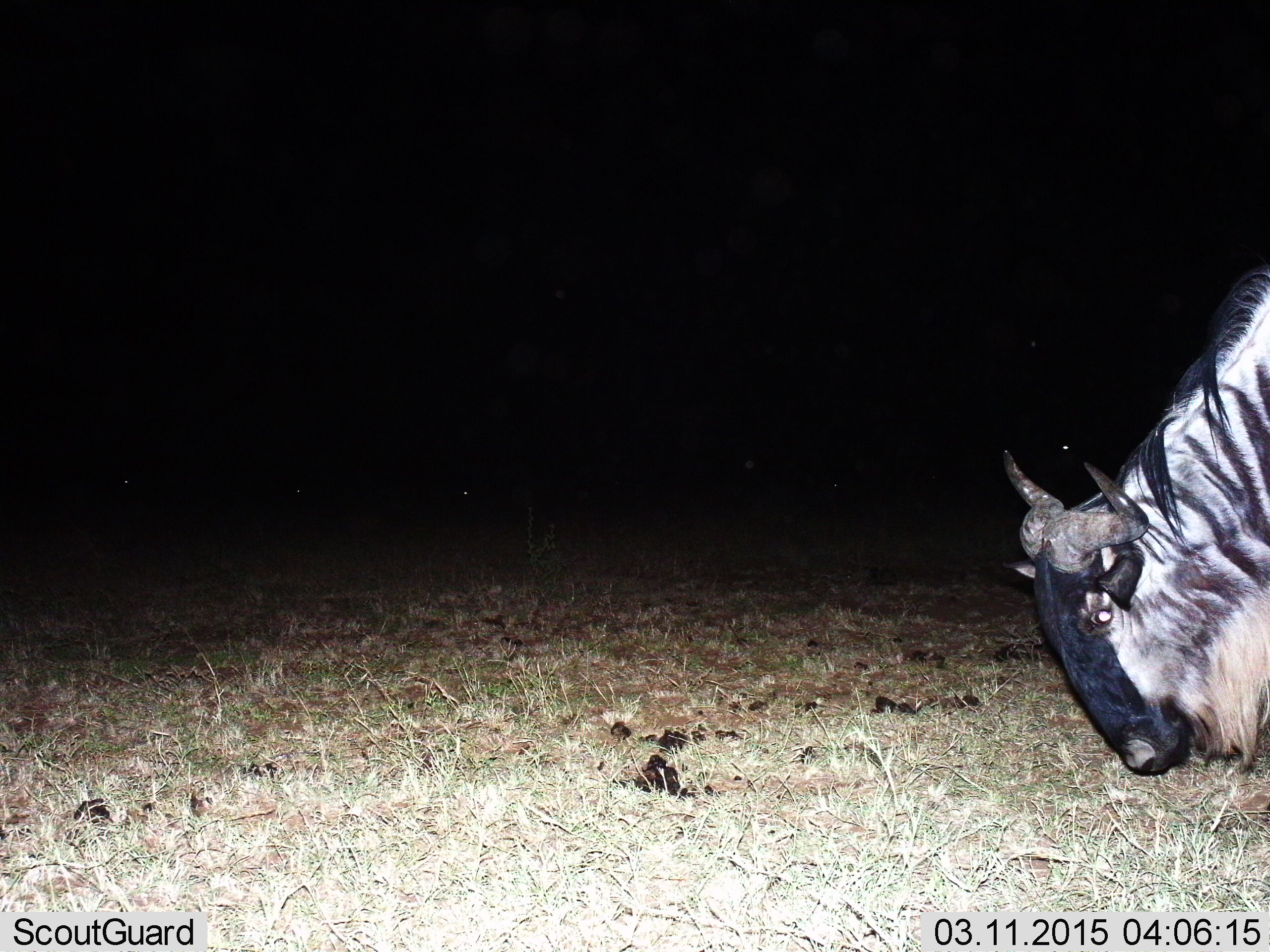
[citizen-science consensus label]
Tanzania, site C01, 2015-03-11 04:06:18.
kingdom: Animalia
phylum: Chordata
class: Mammalia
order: Artiodactyla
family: Bovidae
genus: Connochaetes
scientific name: Connochaetes taurinus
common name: blue wildebeest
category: wildebeest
Wildebeest (blue wildebeest) (Connochaetes taurinus), count 1. Behavior (volunteer vote fractions): standing 20%, resting 0%, moving 10%, interacting 0%. Young present (vote fraction): 0%. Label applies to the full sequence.